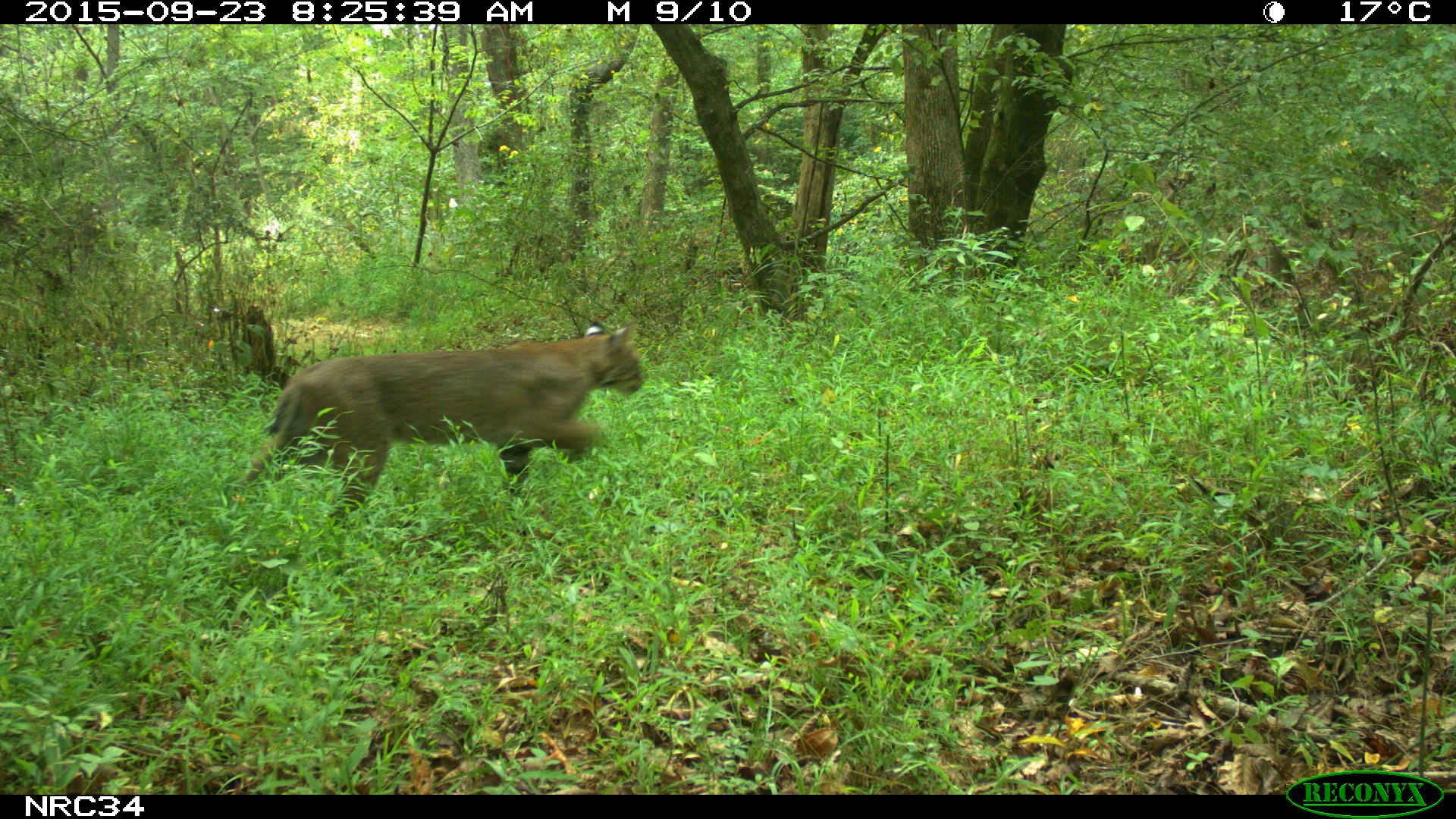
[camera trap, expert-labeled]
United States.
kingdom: Animalia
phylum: Chordata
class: Mammalia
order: Carnivora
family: Felidae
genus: Lynx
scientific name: Lynx rufus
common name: bobcat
Bobcat (Lynx rufus).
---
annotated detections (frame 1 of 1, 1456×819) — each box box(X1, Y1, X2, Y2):
Bobcat: box(219, 328, 662, 529)